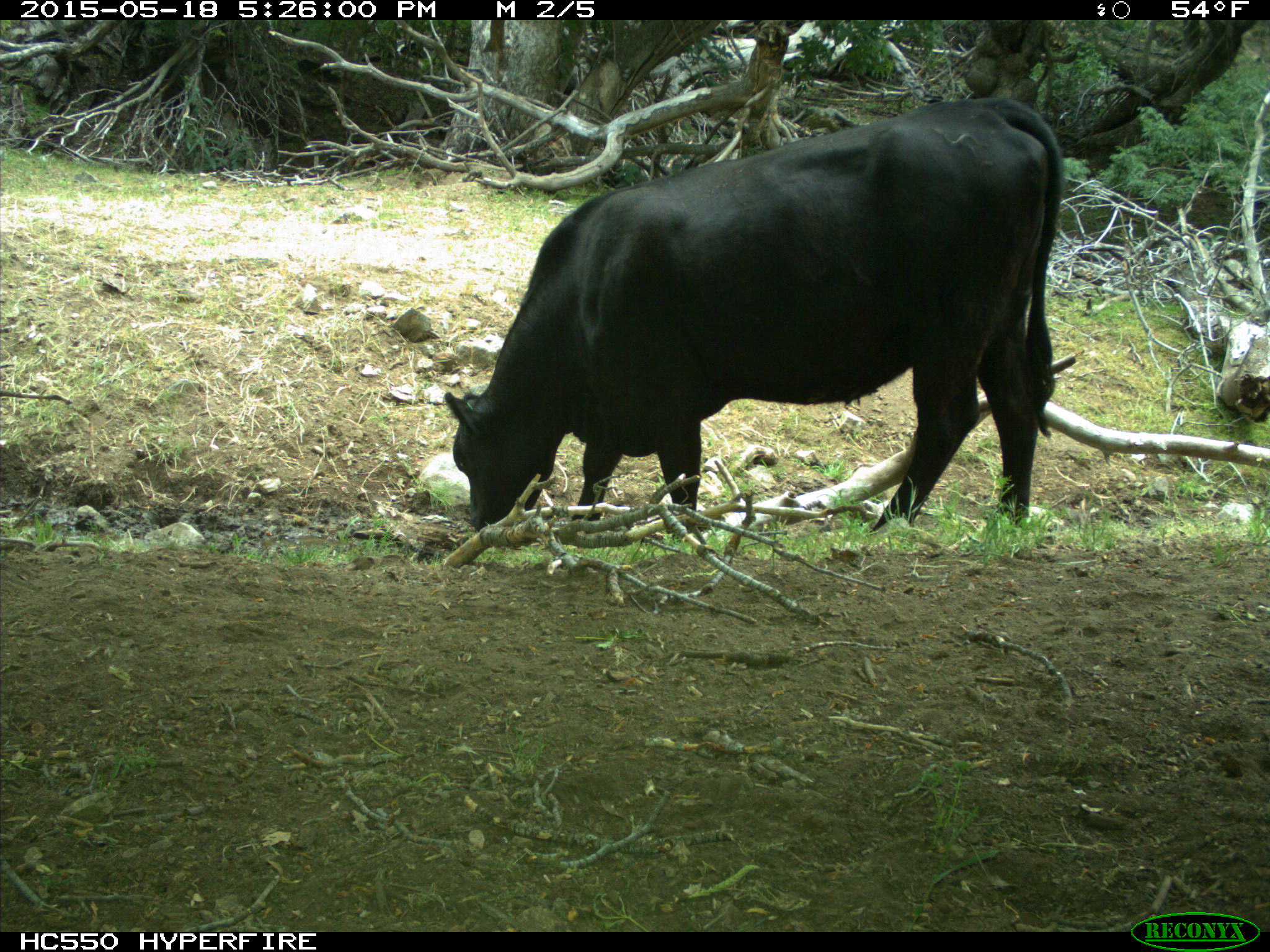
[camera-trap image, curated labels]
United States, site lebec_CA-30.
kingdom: Animalia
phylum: Chordata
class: Mammalia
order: Artiodactyla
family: Bovidae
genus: Bos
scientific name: Bos taurus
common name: domestic cow